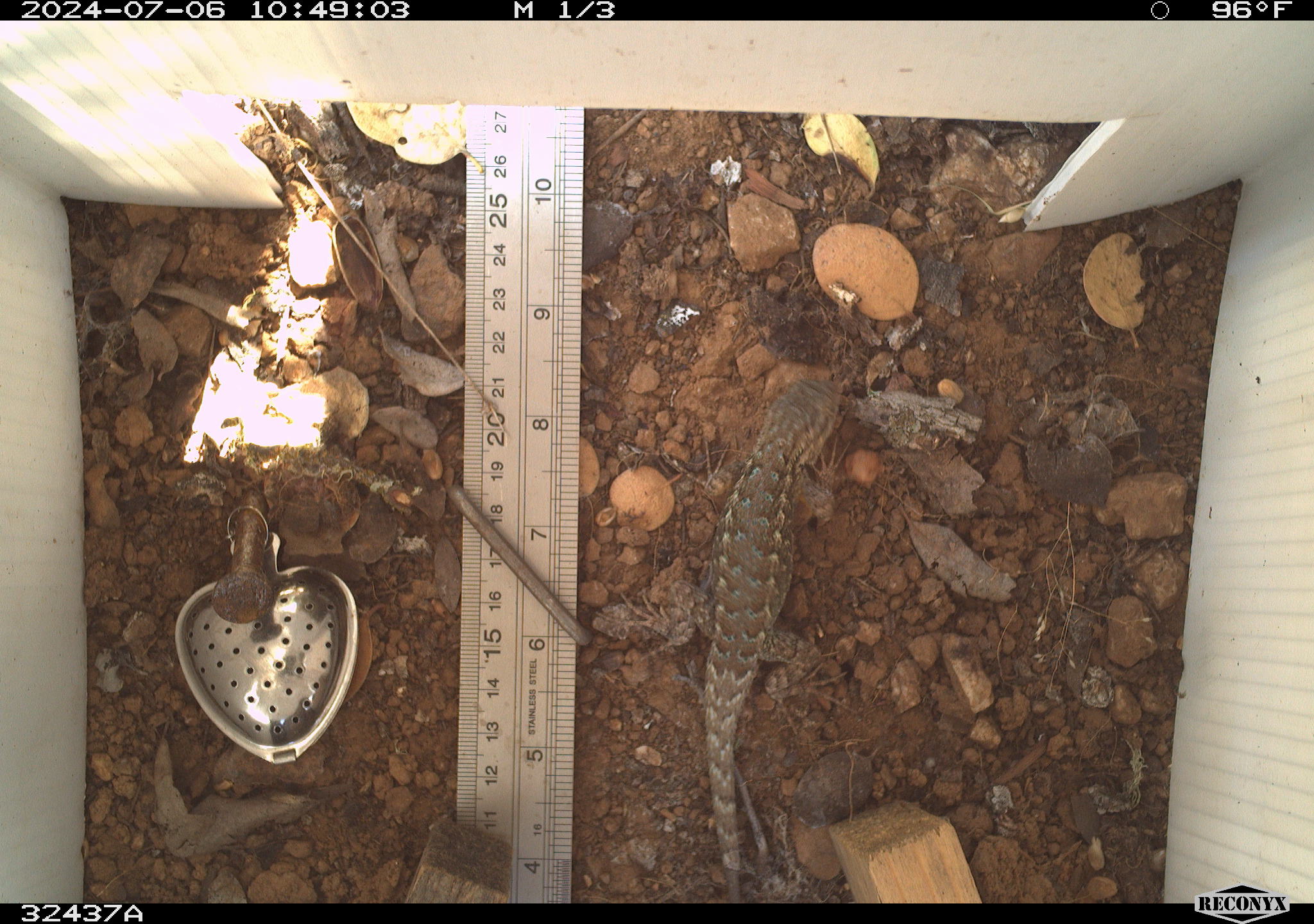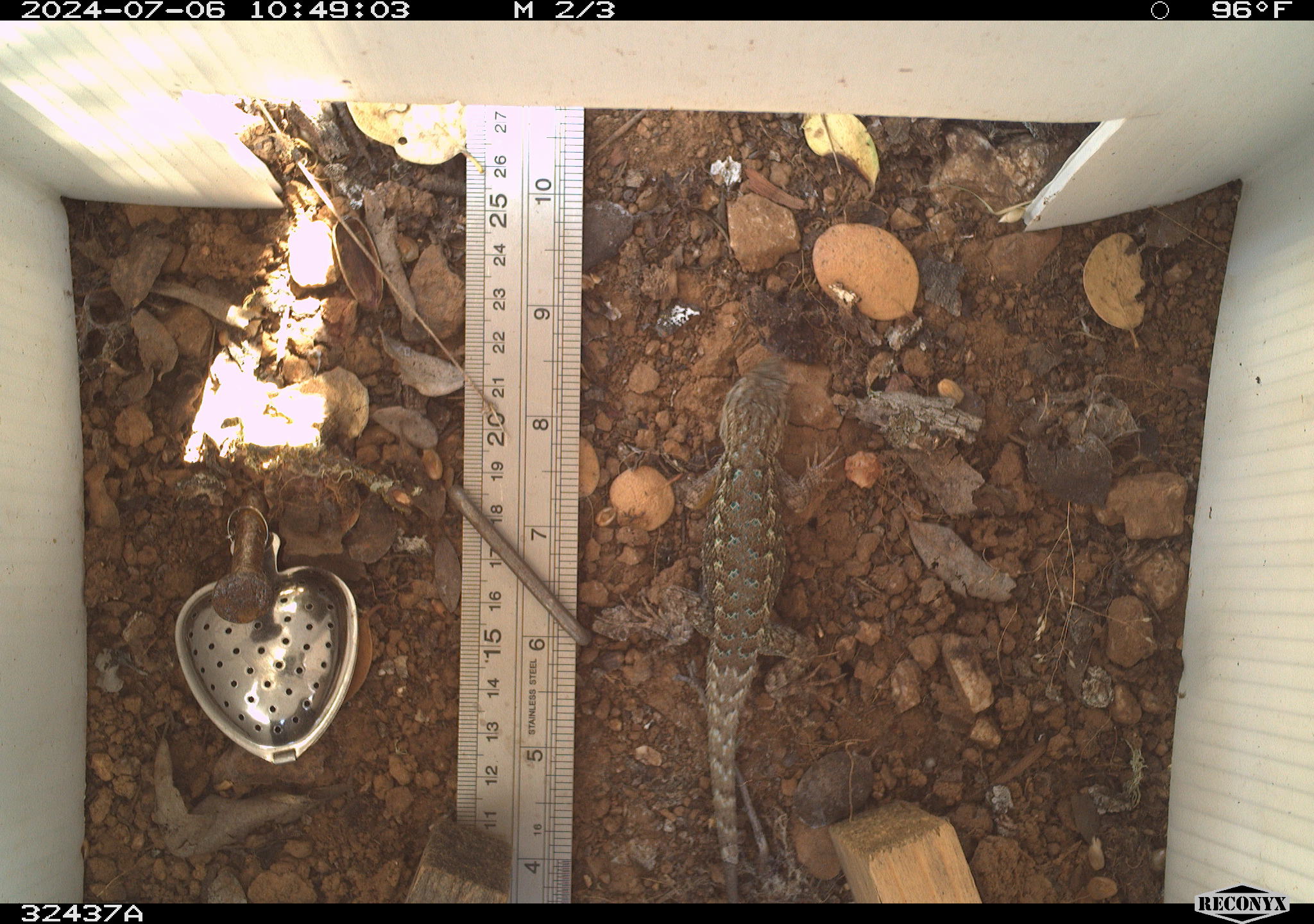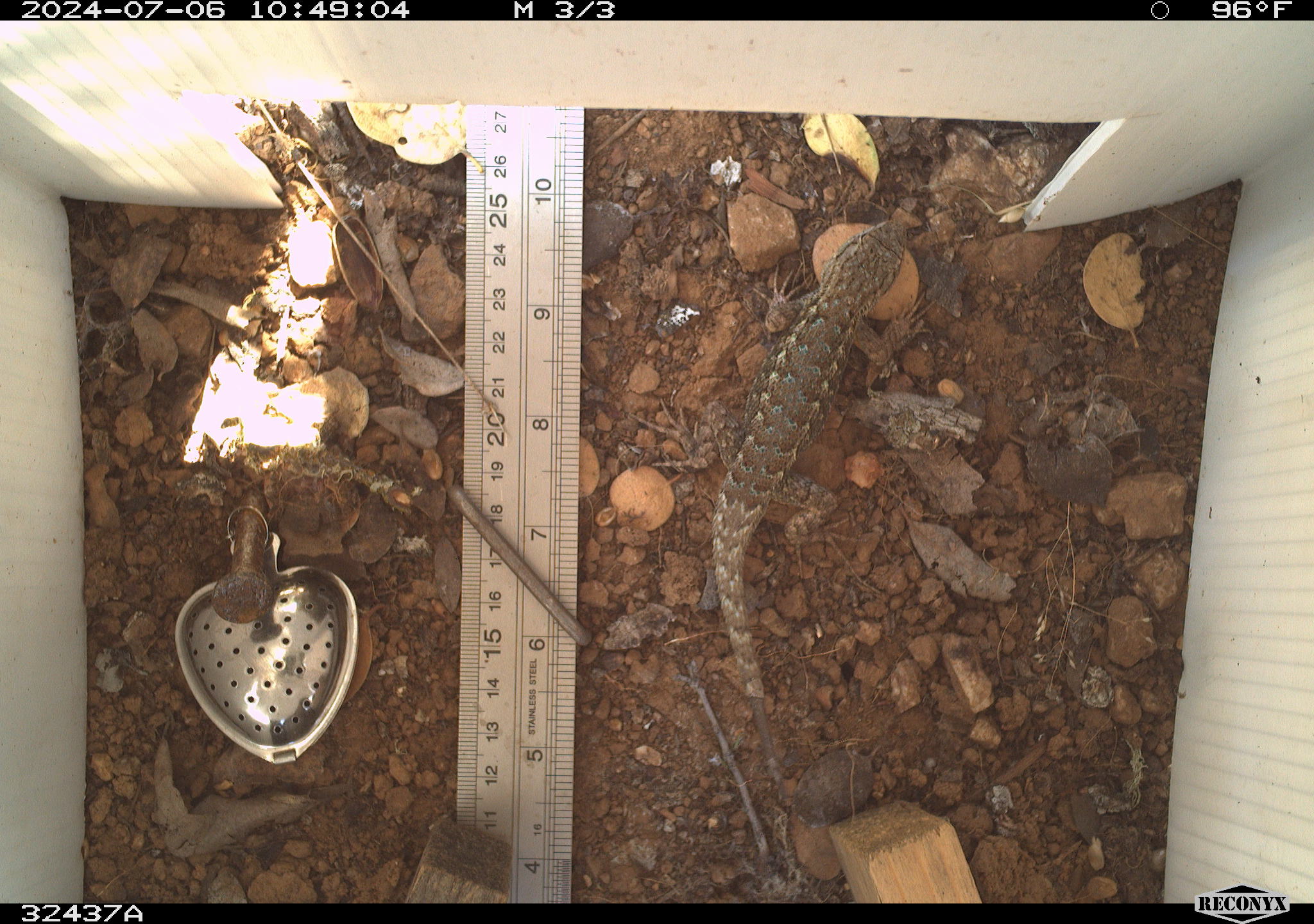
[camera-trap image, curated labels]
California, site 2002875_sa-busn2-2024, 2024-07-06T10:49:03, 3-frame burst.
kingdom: Animalia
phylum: Chordata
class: Reptilia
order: Squamata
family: Phrynosomatidae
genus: Sceloporus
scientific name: Sceloporus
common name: spiny lizards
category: sceloporus species